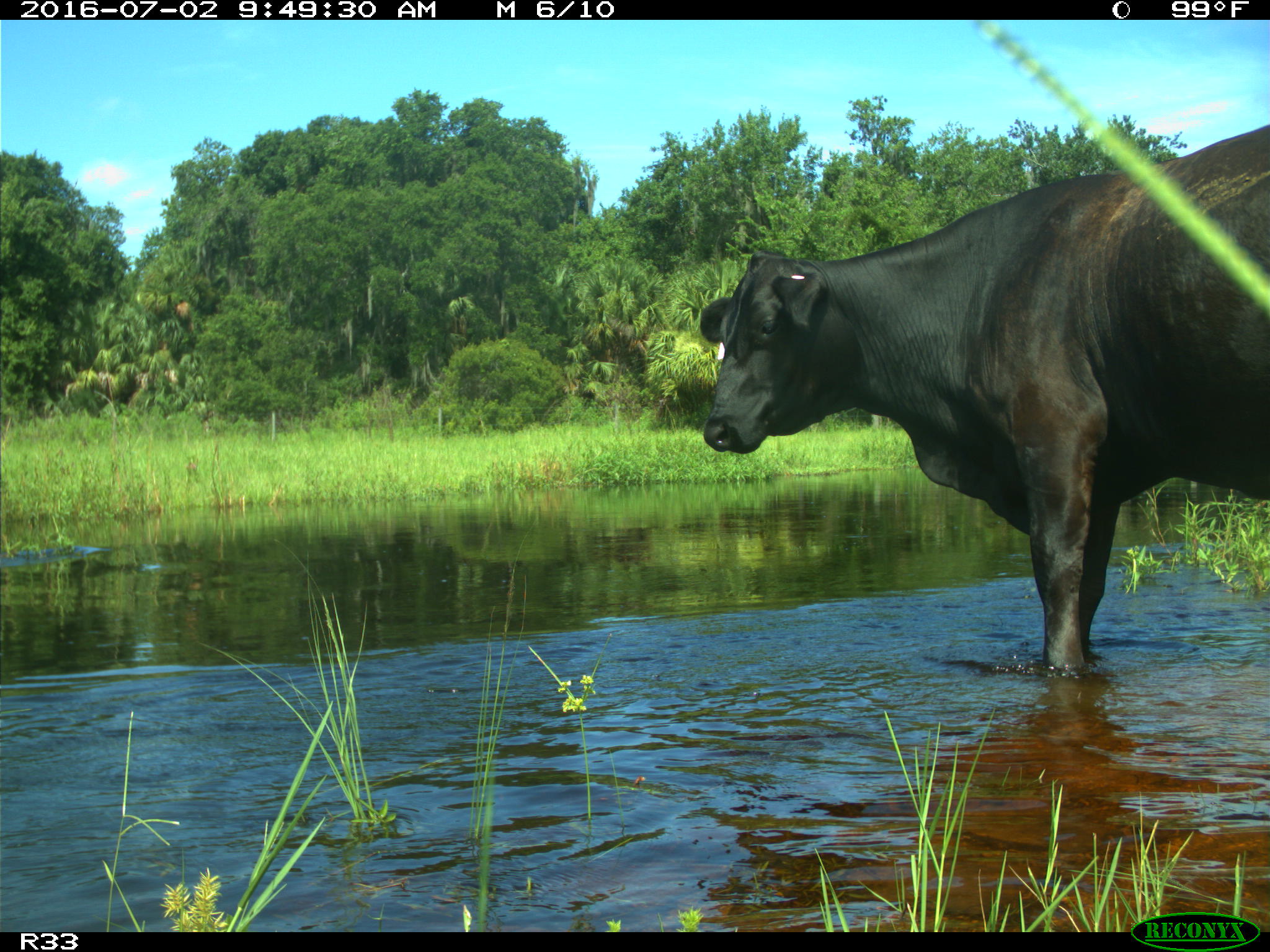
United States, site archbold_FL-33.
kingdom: Animalia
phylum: Chordata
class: Mammalia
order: Artiodactyla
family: Bovidae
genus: Bos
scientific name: Bos taurus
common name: domestic cow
Bos taurus (domestic cow).